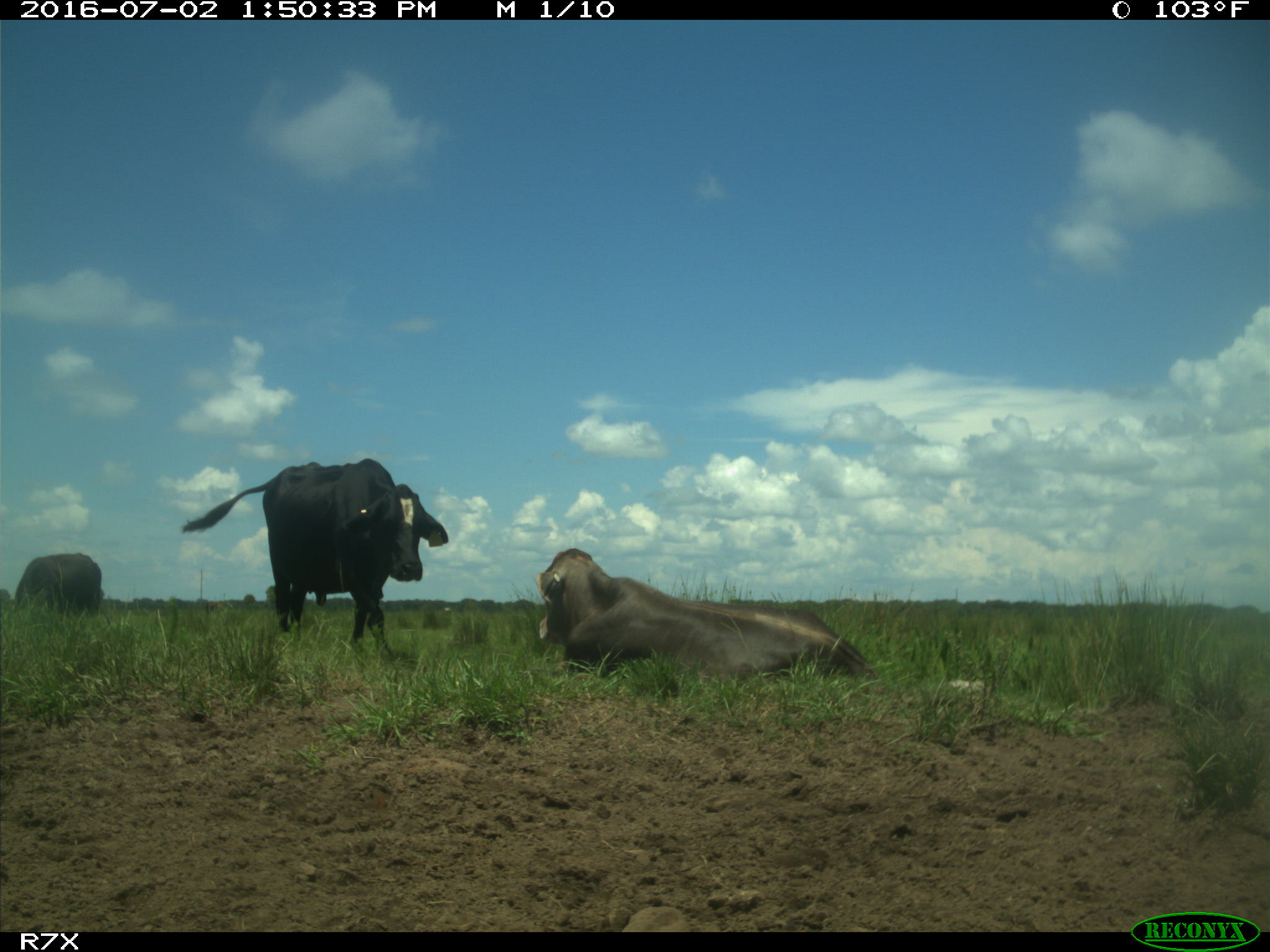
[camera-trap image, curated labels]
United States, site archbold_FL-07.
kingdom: Animalia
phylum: Chordata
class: Mammalia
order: Artiodactyla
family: Bovidae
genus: Bos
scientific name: Bos taurus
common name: domestic cow